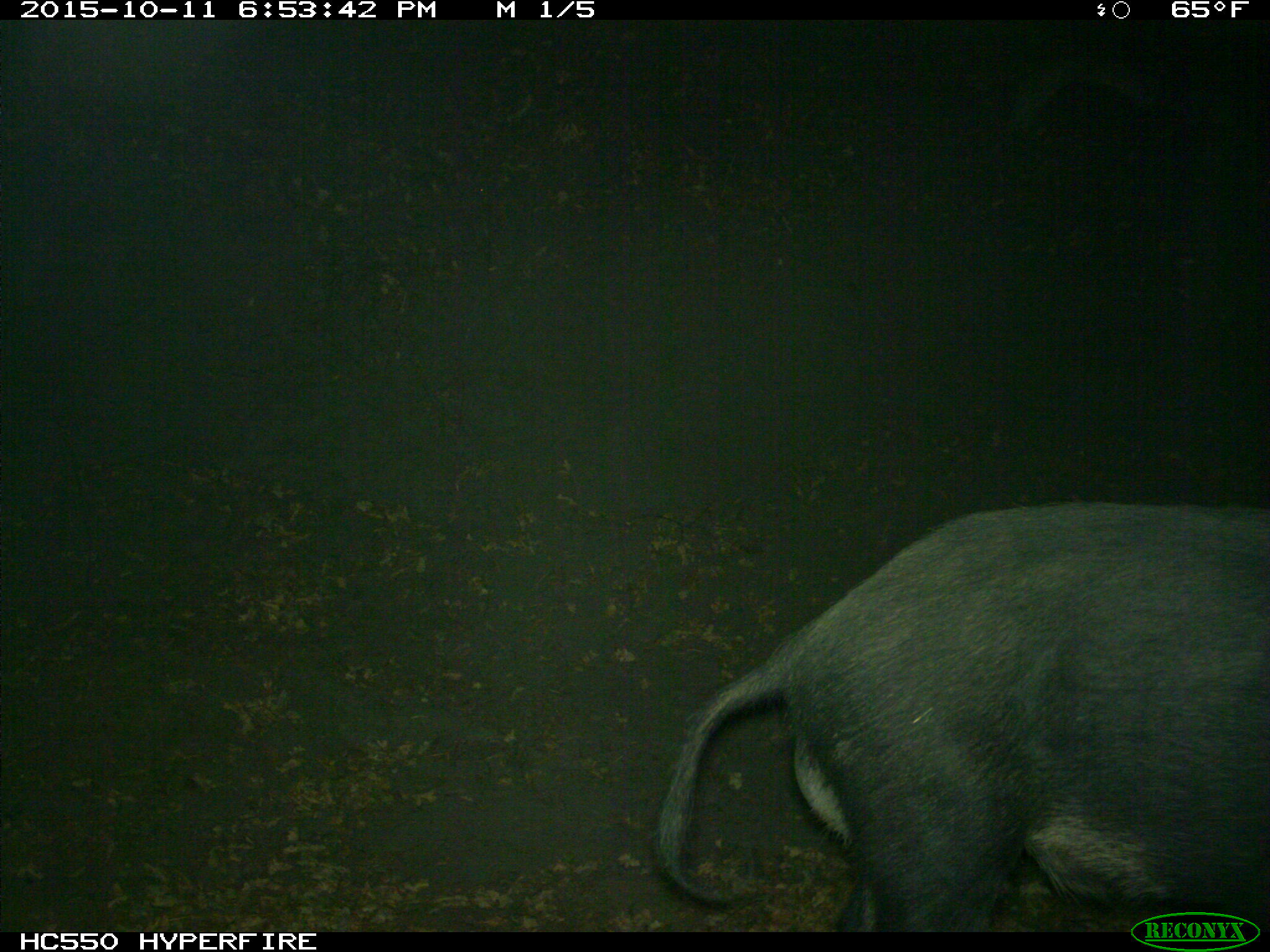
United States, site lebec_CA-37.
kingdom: Animalia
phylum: Chordata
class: Mammalia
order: Artiodactyla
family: Suidae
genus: Sus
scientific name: Sus scrofa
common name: wild boar